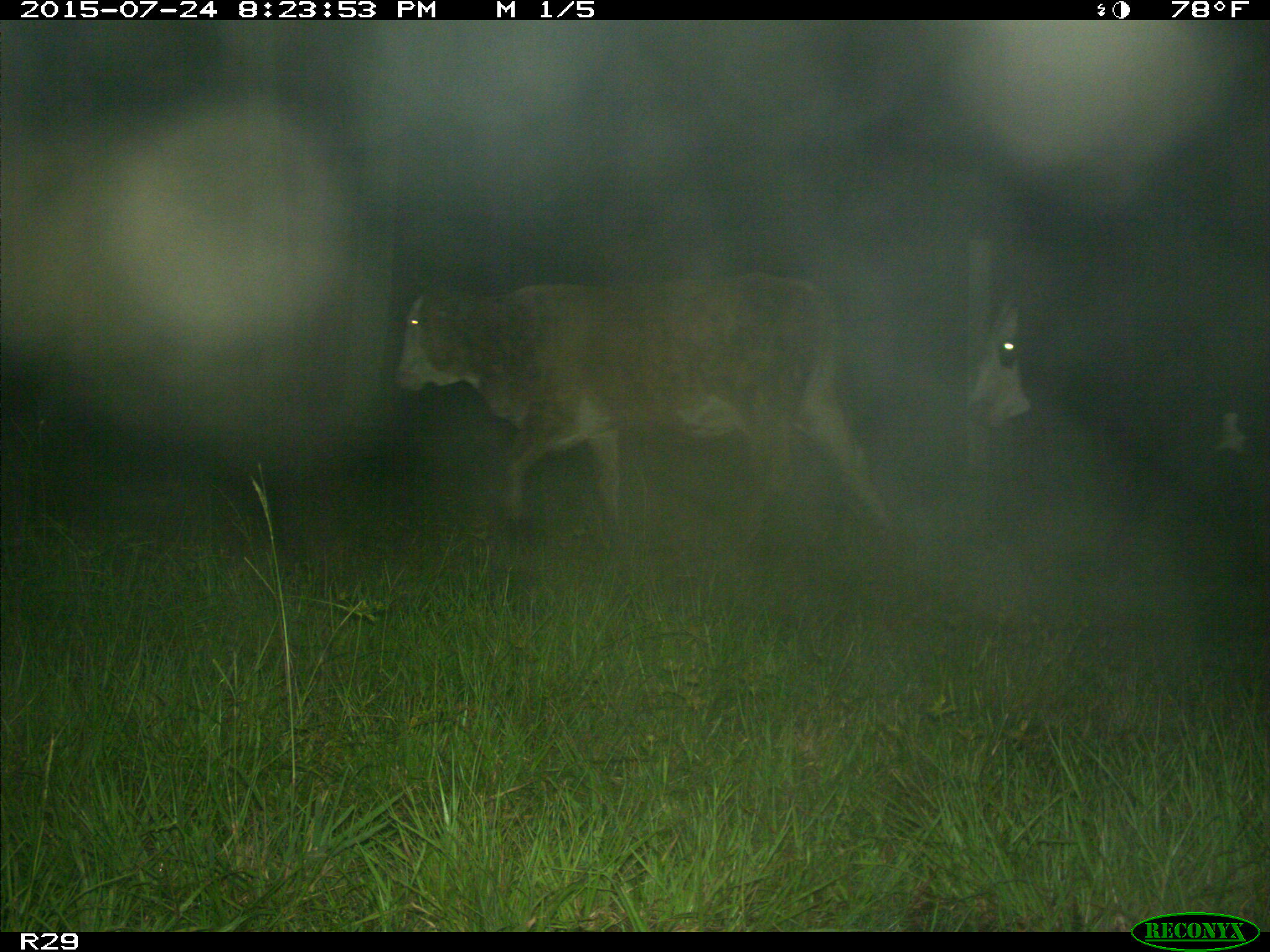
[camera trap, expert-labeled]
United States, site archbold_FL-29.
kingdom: Animalia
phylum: Chordata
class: Mammalia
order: Artiodactyla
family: Bovidae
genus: Bos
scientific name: Bos taurus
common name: domestic cow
Bos taurus (domestic cow).